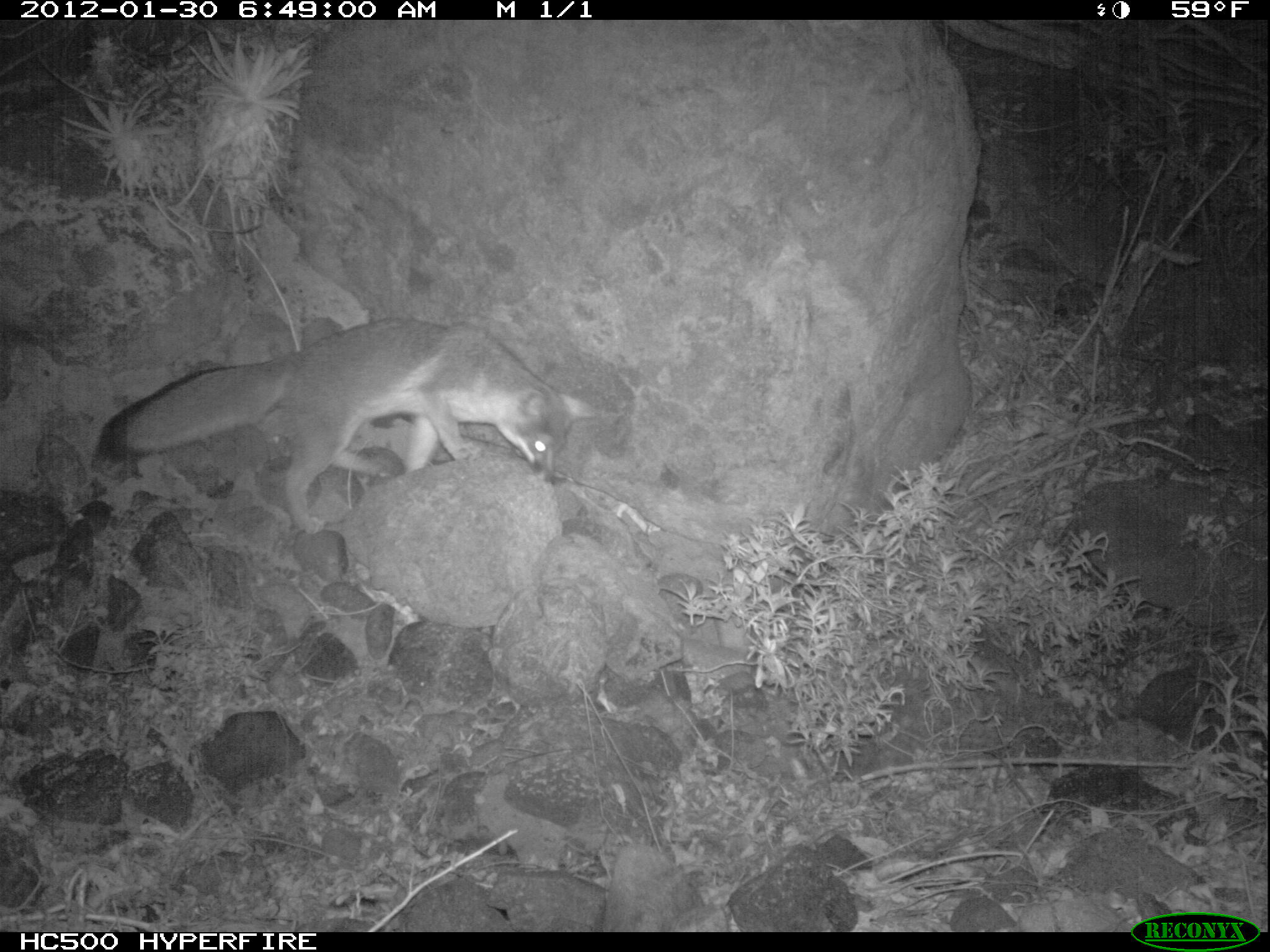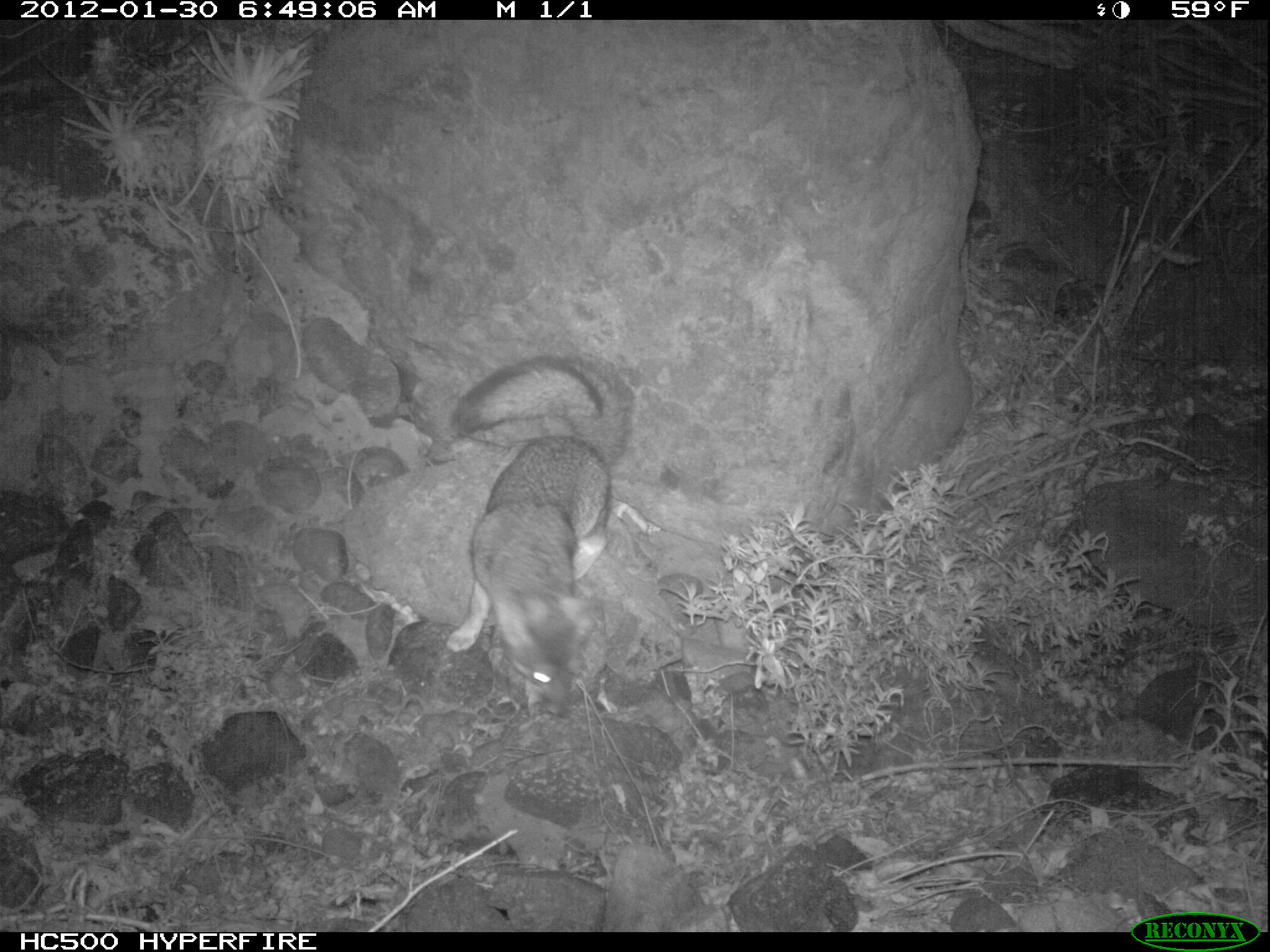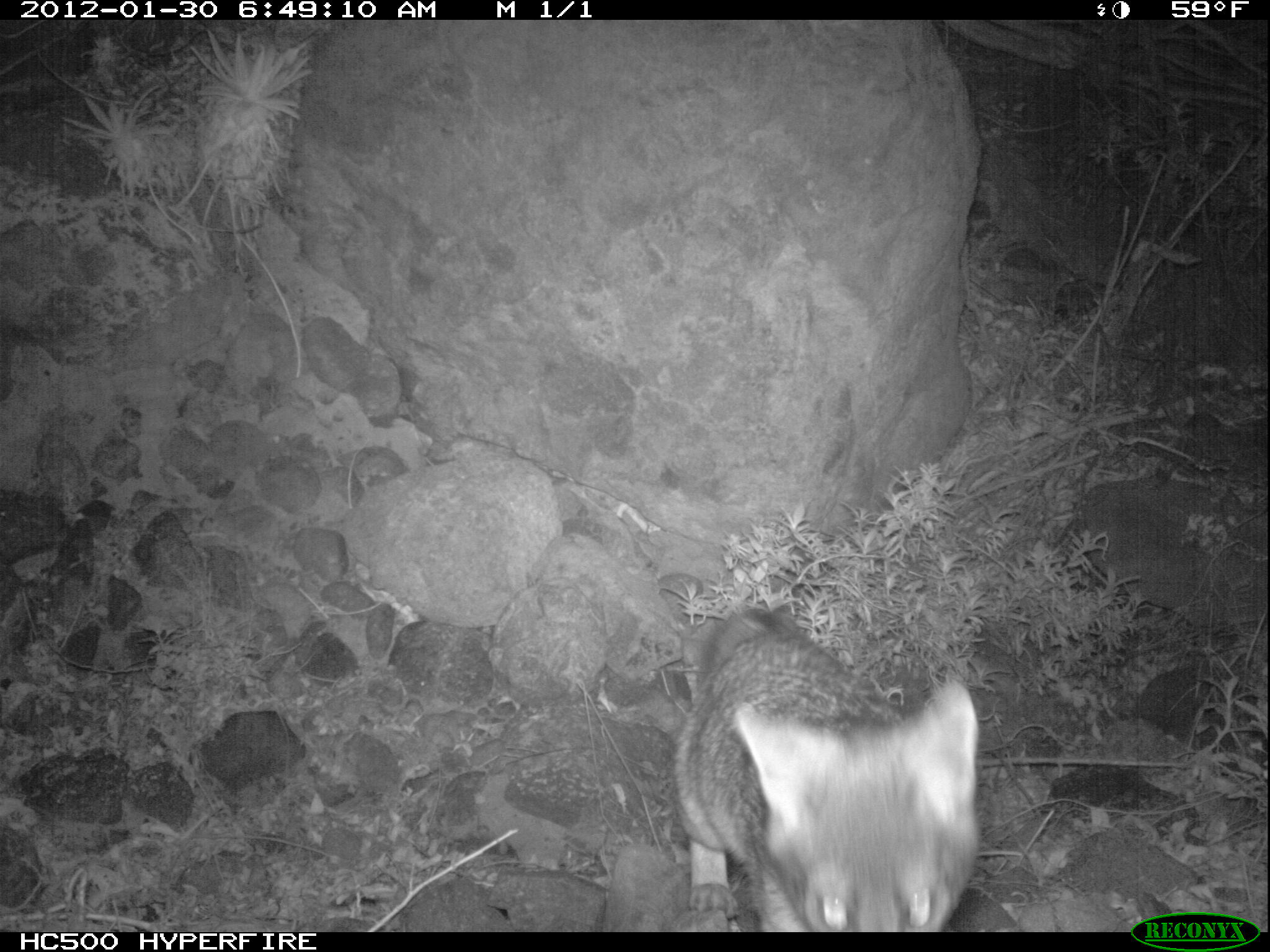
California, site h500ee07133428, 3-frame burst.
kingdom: Animalia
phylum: Chordata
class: Mammalia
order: Carnivora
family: Canidae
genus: Urocyon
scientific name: Urocyon littoralis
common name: island fox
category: fox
Fox (island fox) (Urocyon littoralis).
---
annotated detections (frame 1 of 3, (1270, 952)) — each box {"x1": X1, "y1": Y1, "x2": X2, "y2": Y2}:
fox: {"x1": 98, "y1": 317, "x2": 598, "y2": 536}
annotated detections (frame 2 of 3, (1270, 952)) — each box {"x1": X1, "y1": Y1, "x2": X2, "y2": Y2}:
fox: {"x1": 446, "y1": 353, "x2": 639, "y2": 713}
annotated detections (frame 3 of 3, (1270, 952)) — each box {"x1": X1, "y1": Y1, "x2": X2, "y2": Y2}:
fox: {"x1": 671, "y1": 606, "x2": 981, "y2": 931}